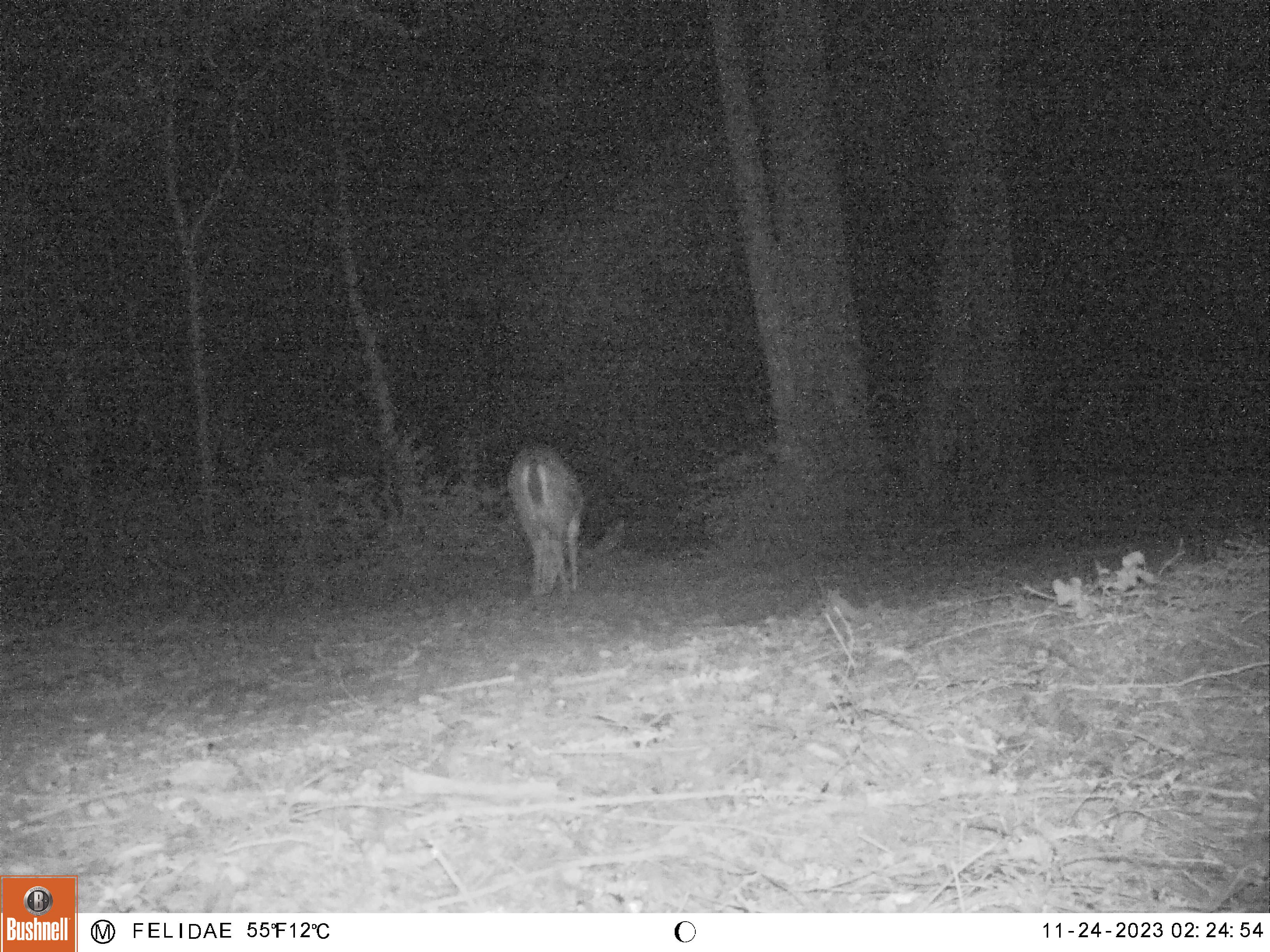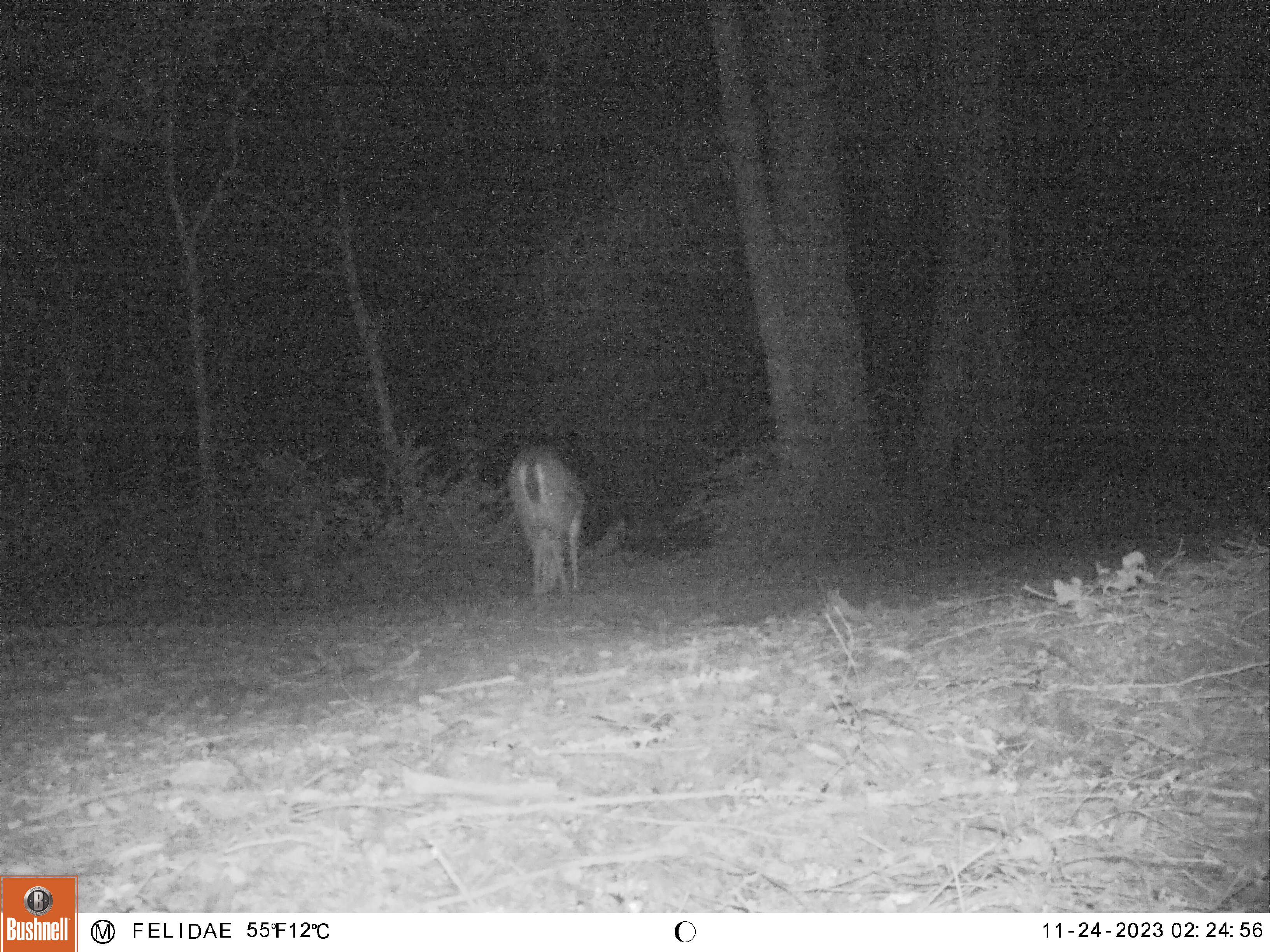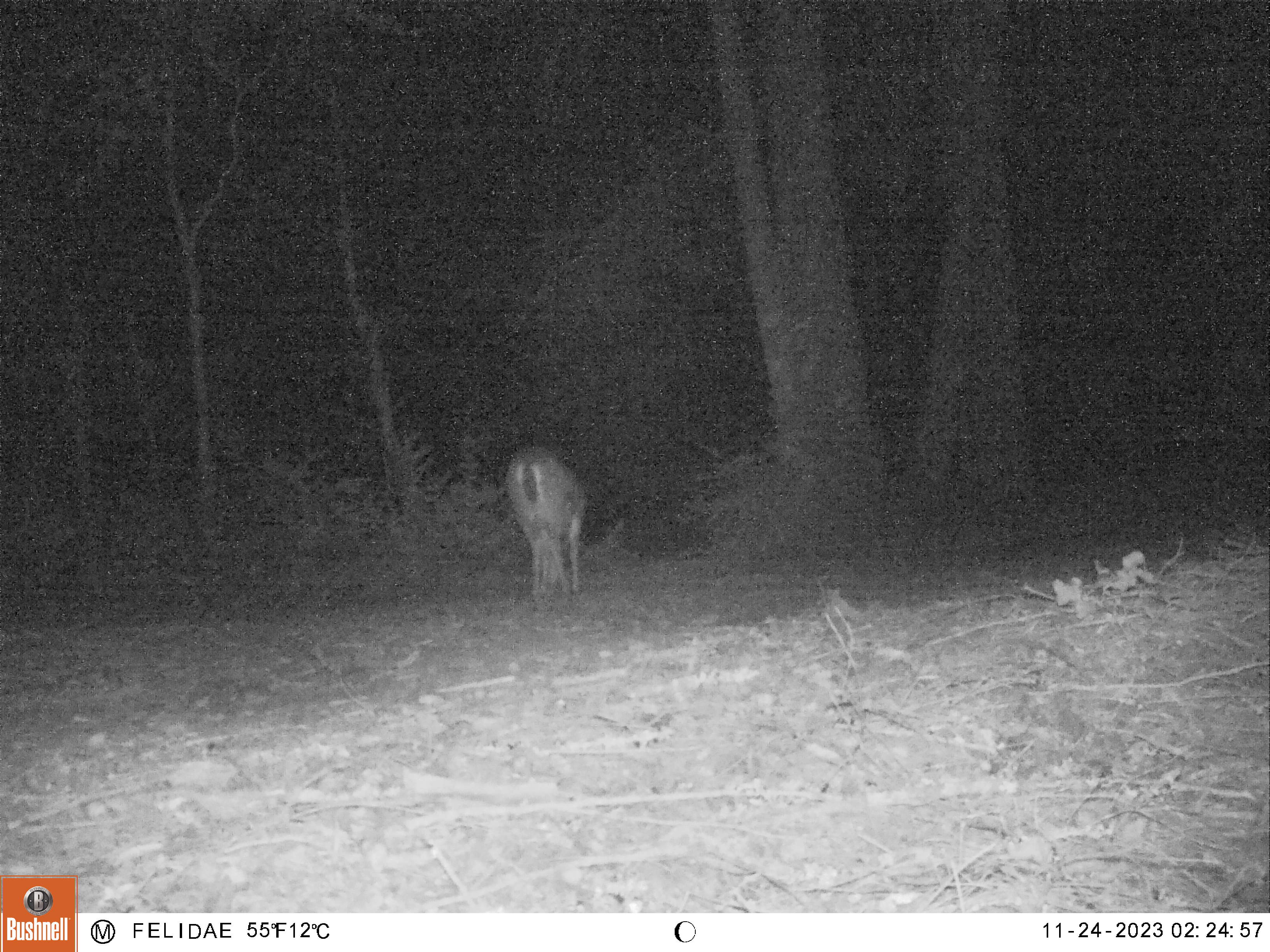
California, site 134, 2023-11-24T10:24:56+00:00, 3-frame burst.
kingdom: Animalia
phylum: Chordata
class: Mammalia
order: Artiodactyla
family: Cervidae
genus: Odocoileus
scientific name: Odocoileus hemionus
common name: mule deer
Mule deer (Odocoileus hemionus).